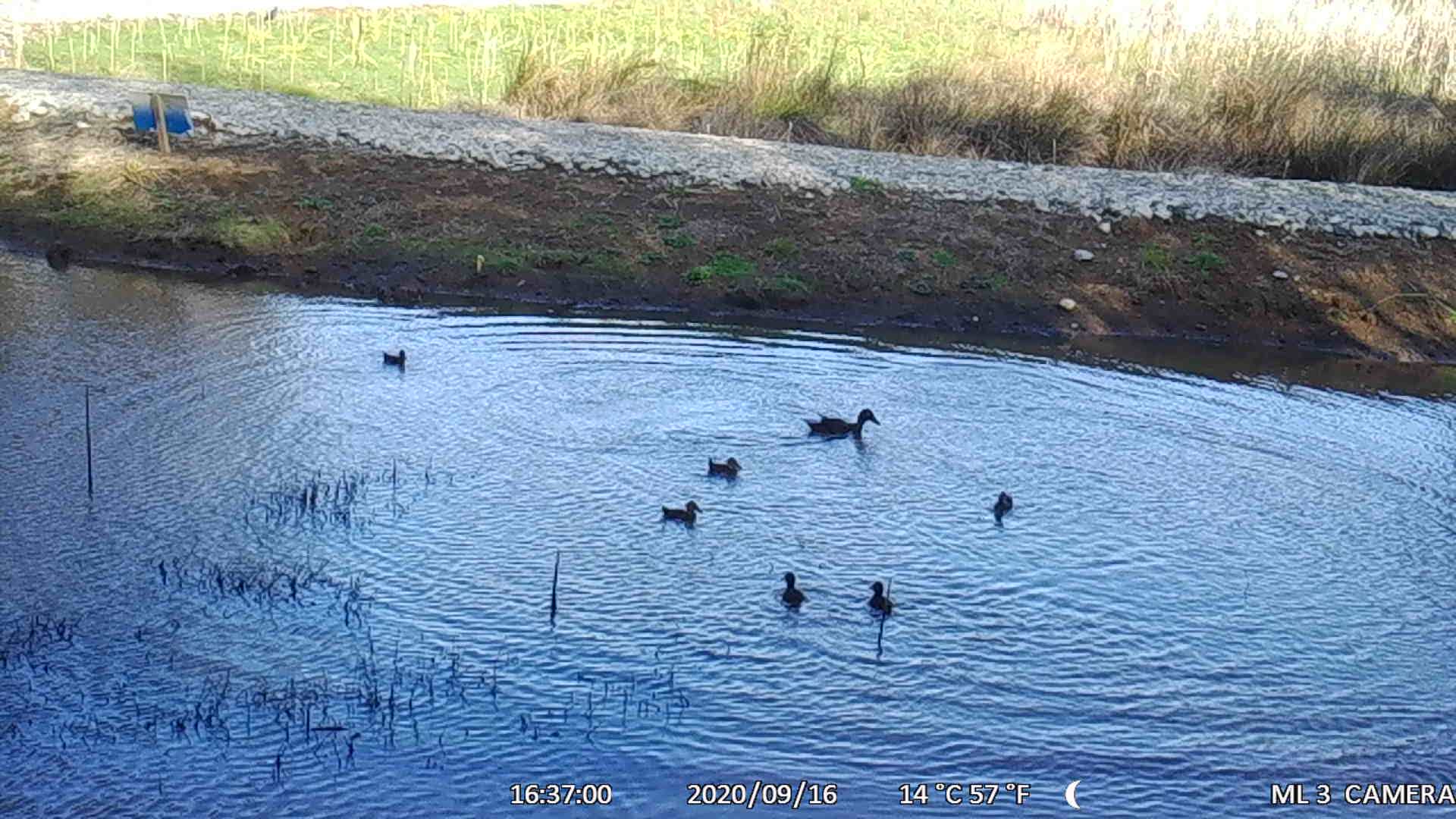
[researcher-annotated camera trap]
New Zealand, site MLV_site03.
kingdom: Animalia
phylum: Chordata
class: Aves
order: Anseriformes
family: Anatidae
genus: Anas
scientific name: Anas chlorotis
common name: brown teal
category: pateke